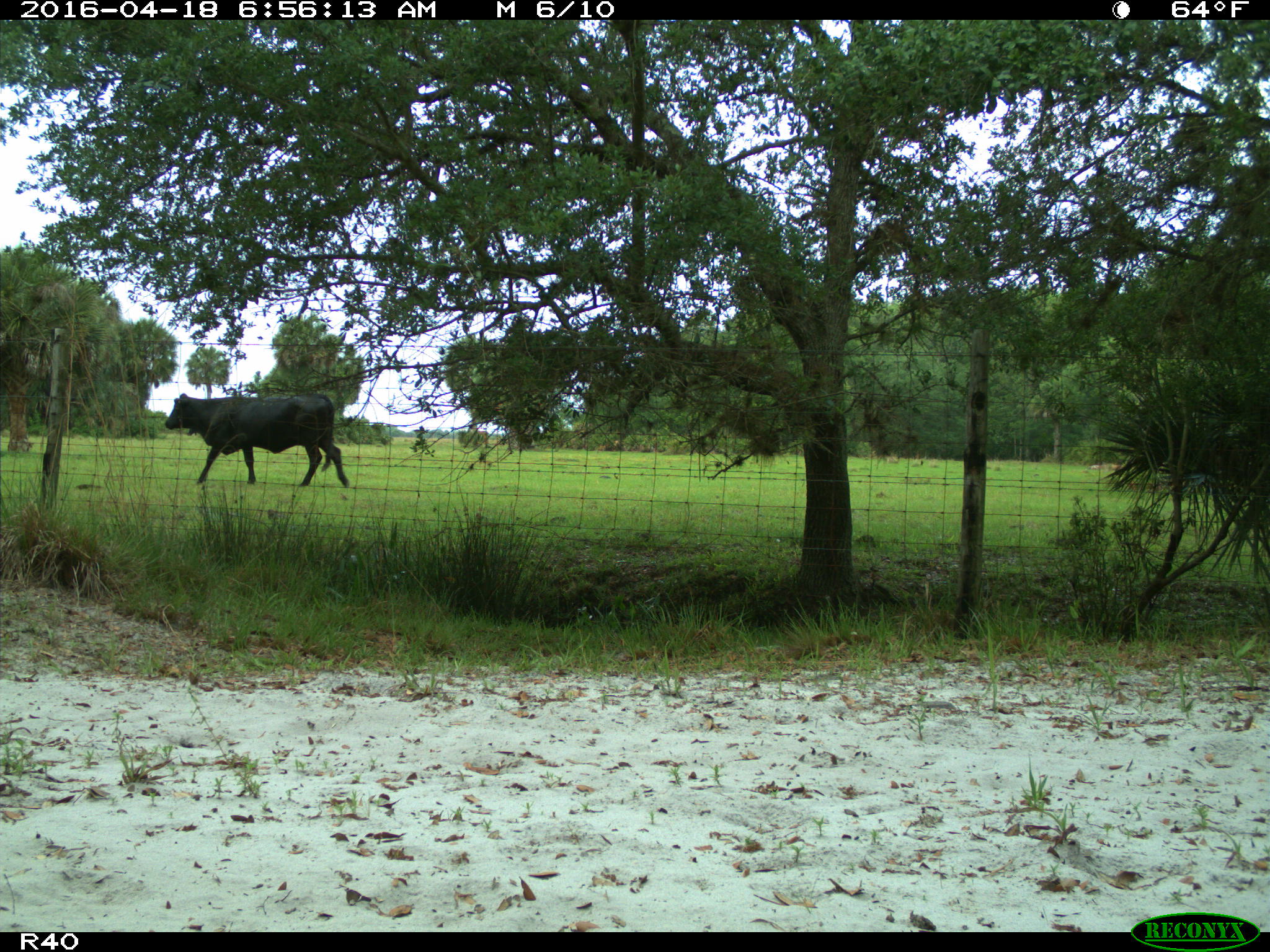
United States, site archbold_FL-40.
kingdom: Animalia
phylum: Chordata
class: Mammalia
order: Artiodactyla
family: Bovidae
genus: Bos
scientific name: Bos taurus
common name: domestic cow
Bos taurus (domestic cow).